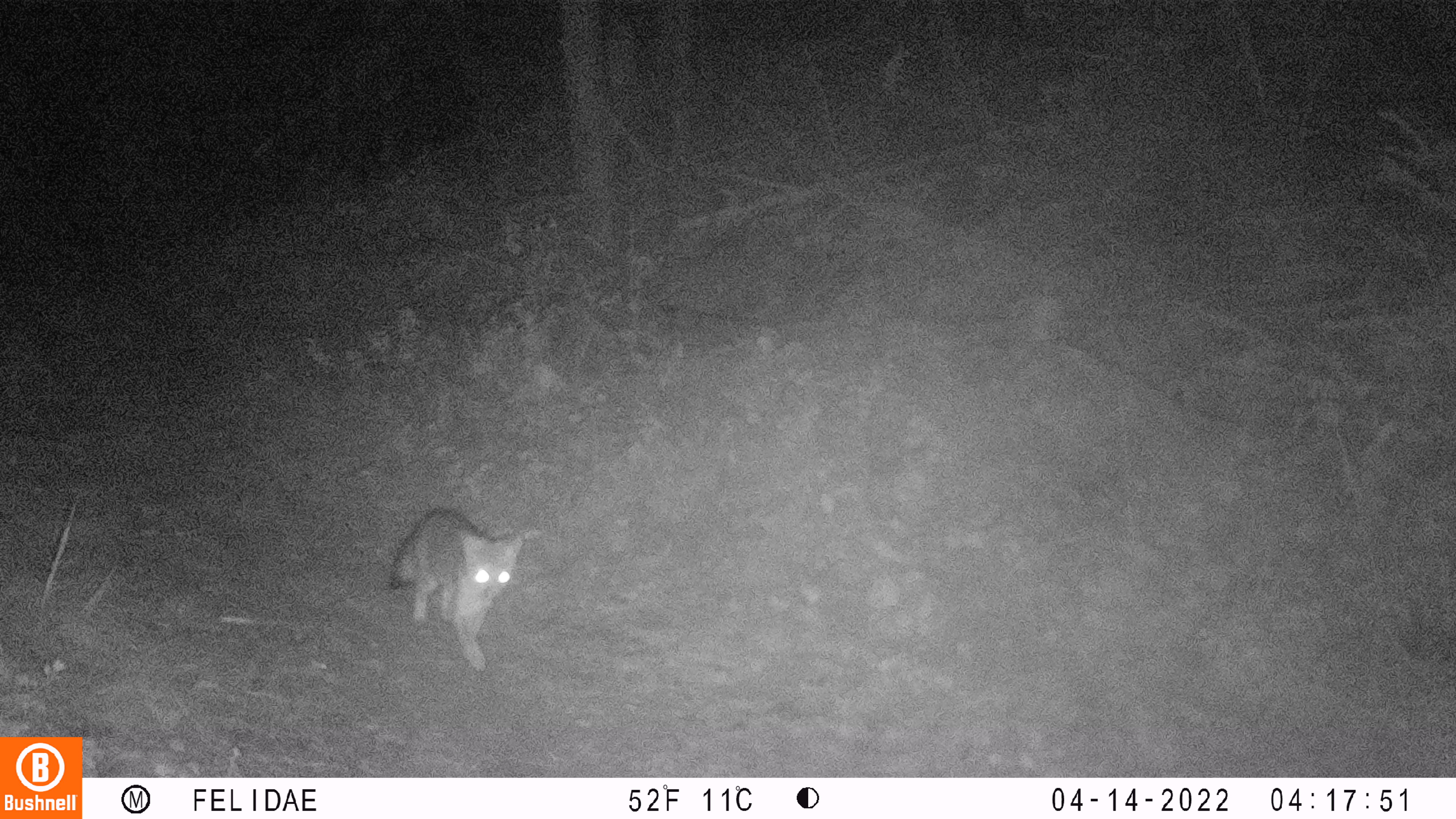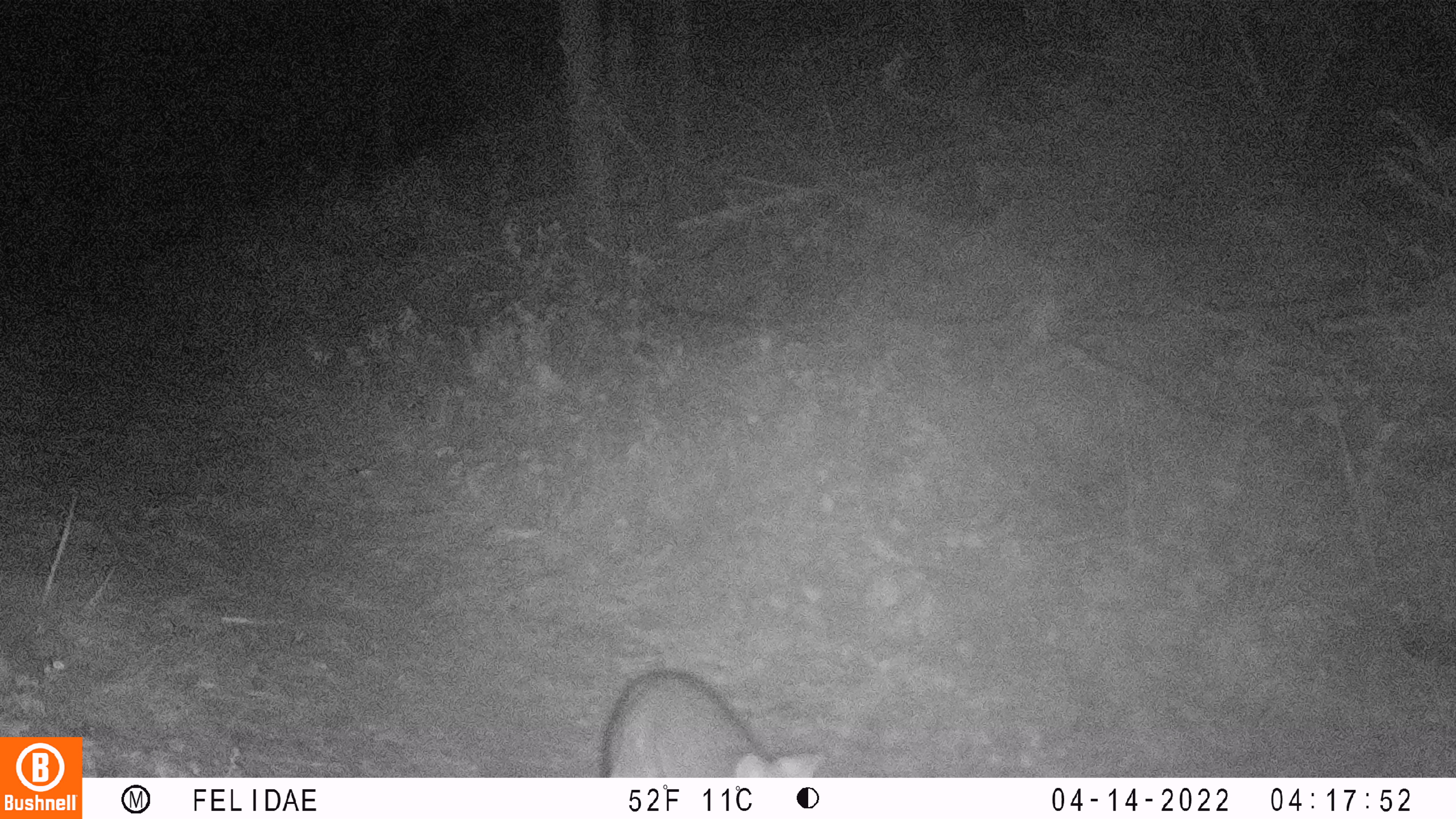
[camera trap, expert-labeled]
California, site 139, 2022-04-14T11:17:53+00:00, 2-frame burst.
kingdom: Animalia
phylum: Chordata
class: Mammalia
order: Carnivora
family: Canidae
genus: Urocyon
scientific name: Urocyon cinereoargenteus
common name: gray fox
Gray fox (Urocyon cinereoargenteus).